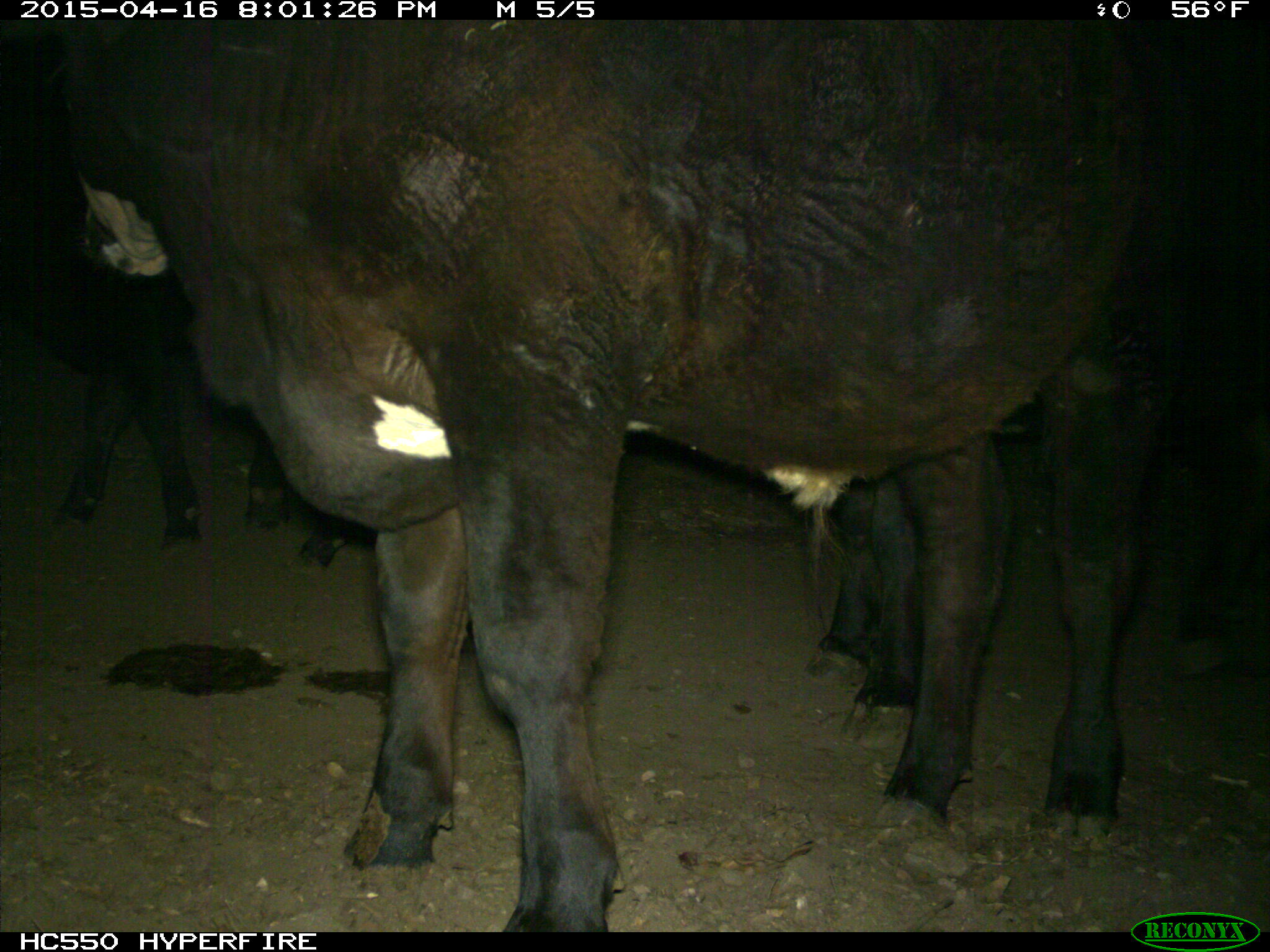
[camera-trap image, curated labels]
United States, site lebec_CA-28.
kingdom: Animalia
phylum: Chordata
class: Mammalia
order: Artiodactyla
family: Bovidae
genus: Bos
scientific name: Bos taurus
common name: domestic cow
Bos taurus (domestic cow).